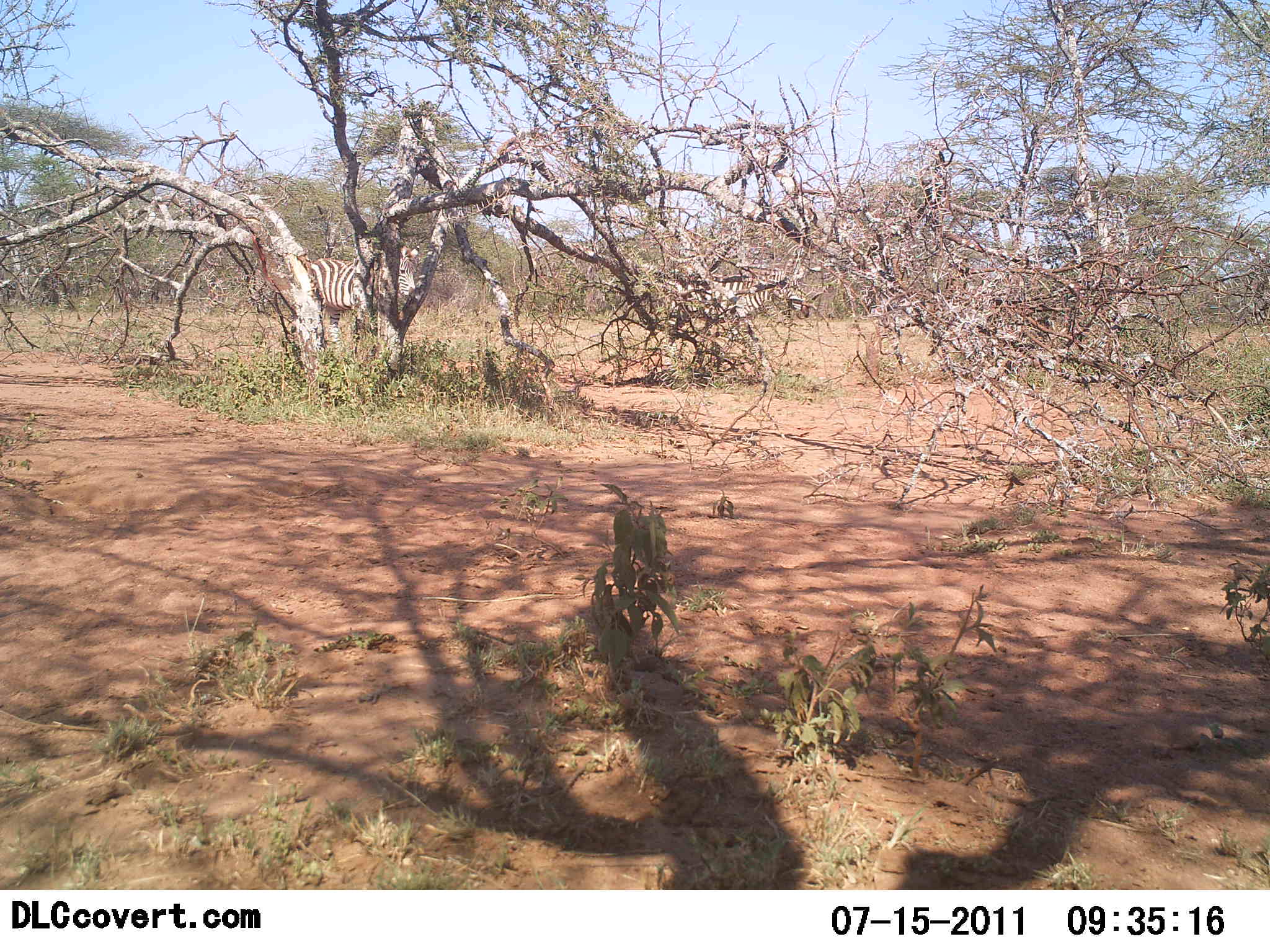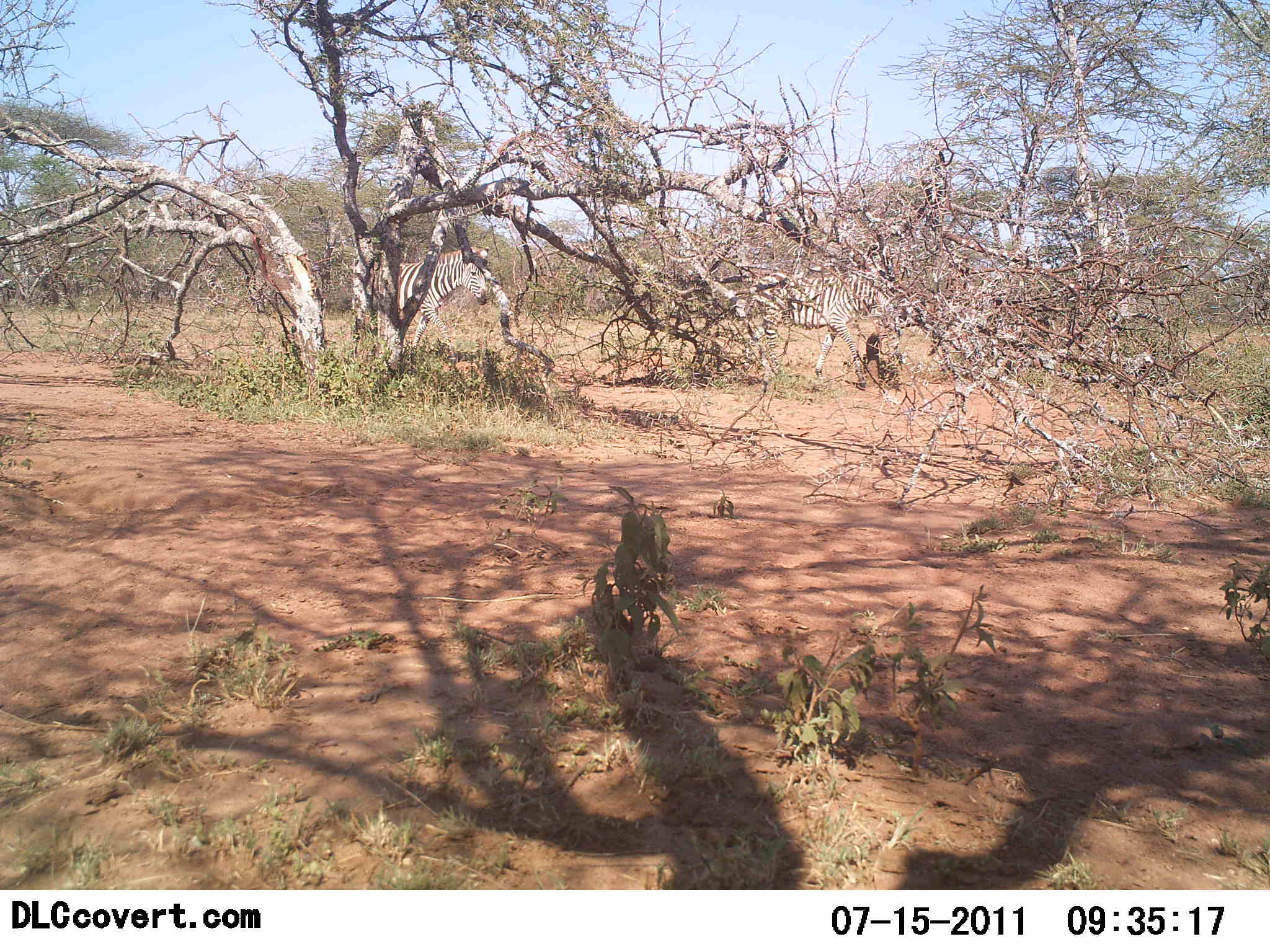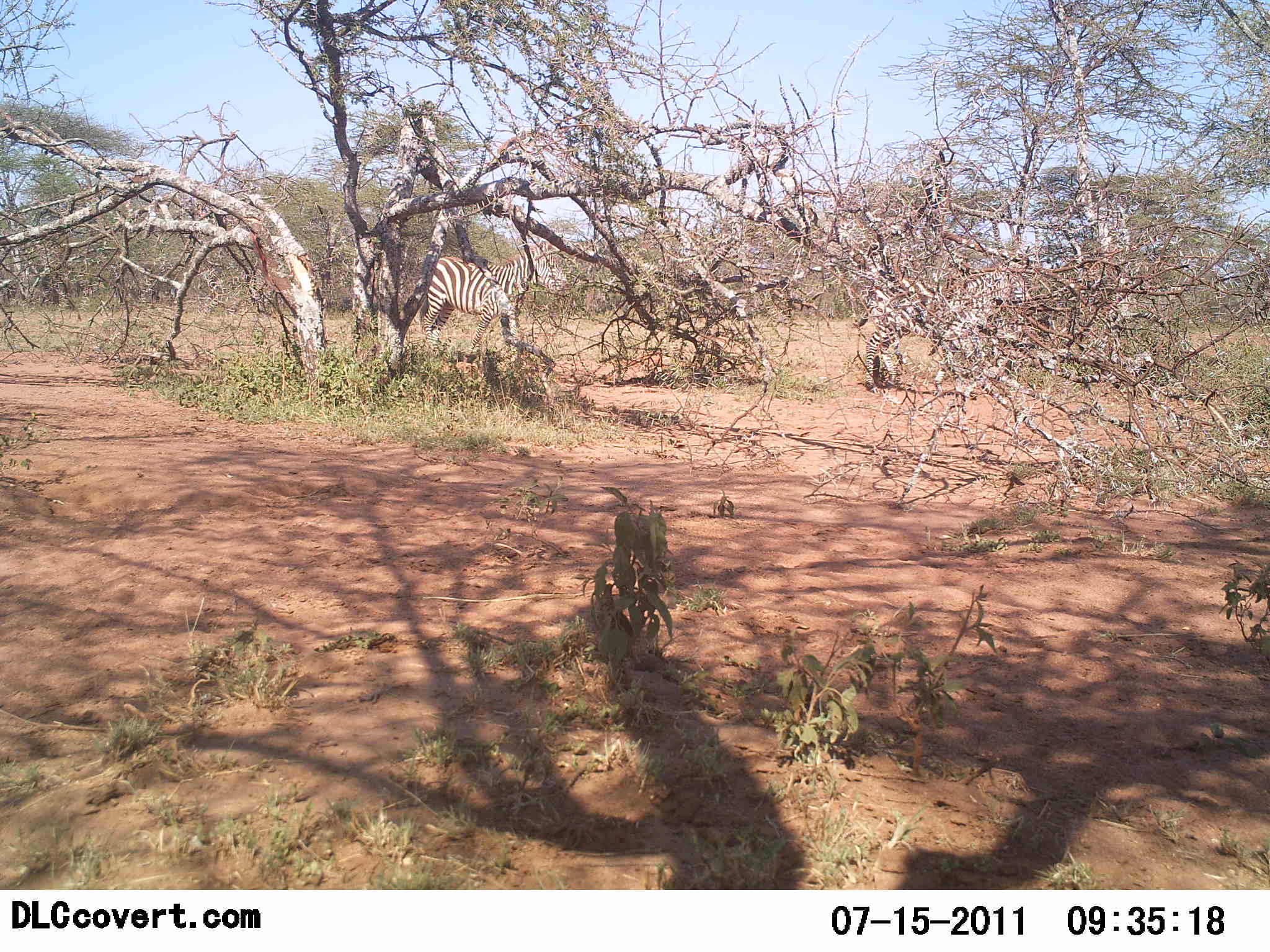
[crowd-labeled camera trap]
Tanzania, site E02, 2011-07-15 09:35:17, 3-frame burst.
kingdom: Animalia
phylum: Chordata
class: Mammalia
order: Perissodactyla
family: Equidae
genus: Equus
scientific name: Equus quagga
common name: plains zebra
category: zebra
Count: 2.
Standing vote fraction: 0%.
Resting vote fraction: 0%.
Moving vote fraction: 100%.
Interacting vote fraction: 0%.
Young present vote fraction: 0%.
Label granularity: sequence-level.